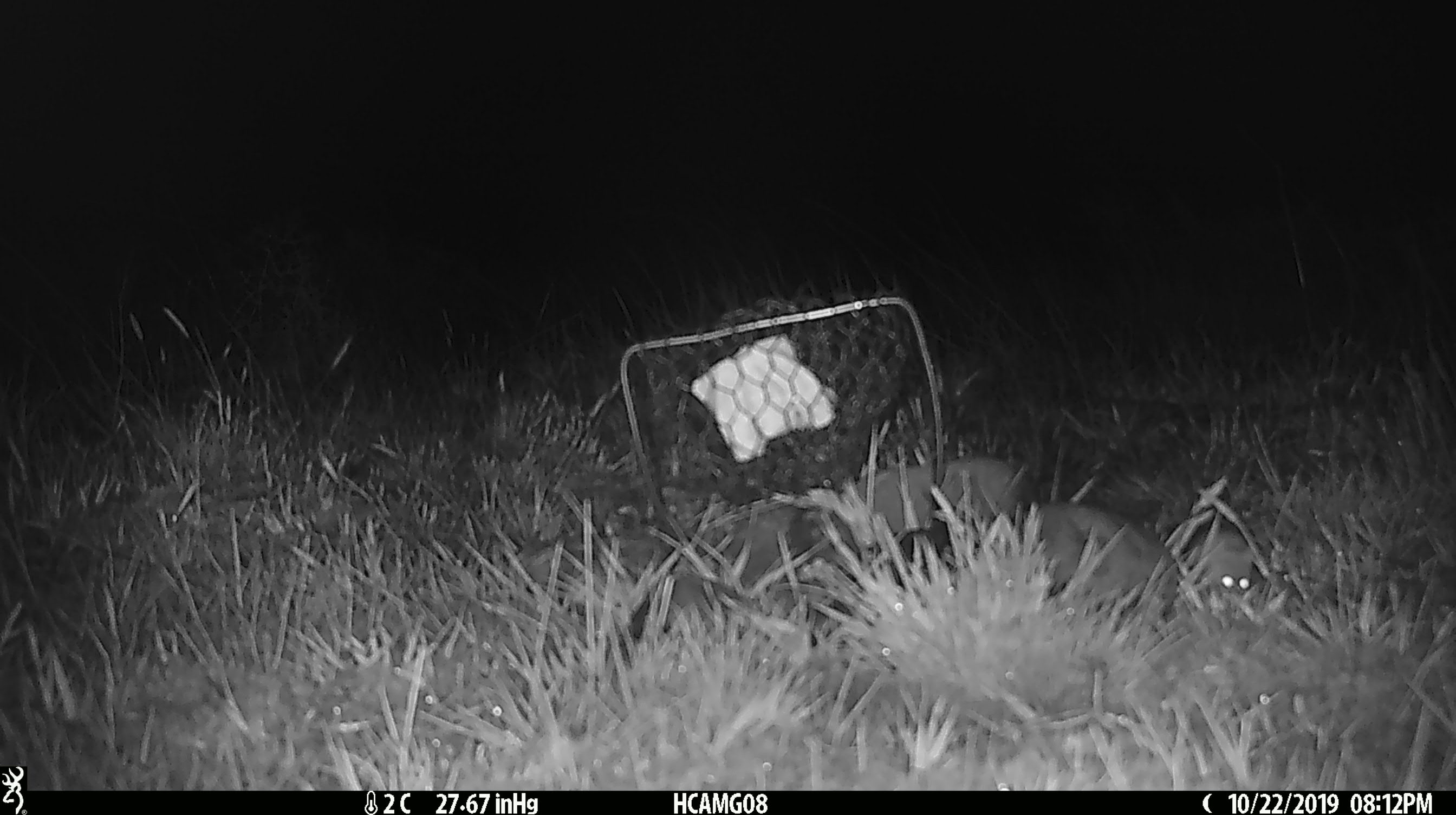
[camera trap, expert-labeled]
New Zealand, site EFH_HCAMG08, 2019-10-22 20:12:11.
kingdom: Animalia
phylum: Chordata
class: Mammalia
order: Rodentia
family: Muridae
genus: Mus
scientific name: Mus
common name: mouse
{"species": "mouse (Mus)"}